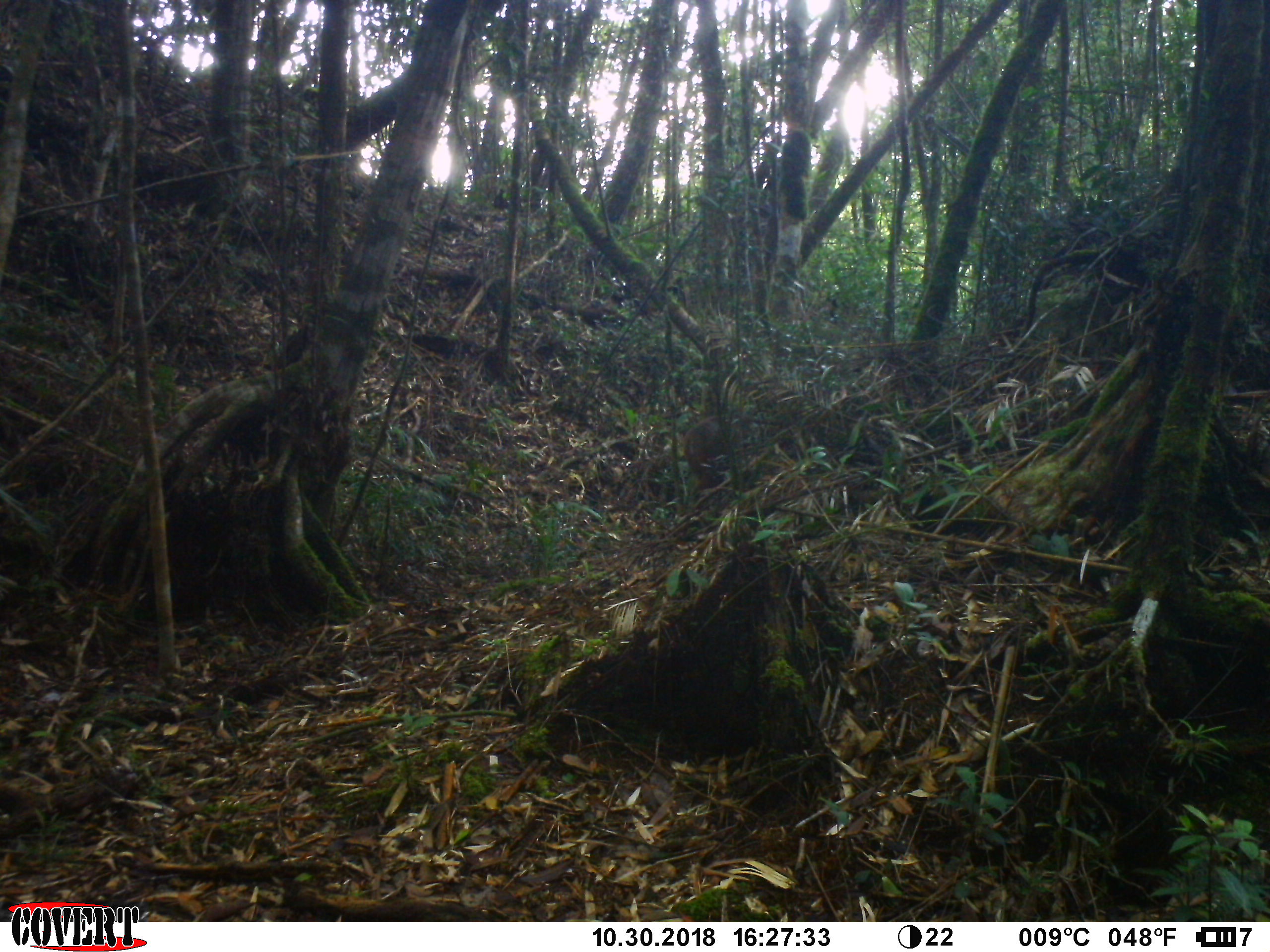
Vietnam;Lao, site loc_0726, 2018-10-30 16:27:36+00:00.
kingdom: Animalia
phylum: Chordata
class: Mammalia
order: Primates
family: Cercopithecidae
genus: Macaca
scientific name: Macaca arctoides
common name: stump-tailed macaque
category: stump tailed macaque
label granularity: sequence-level